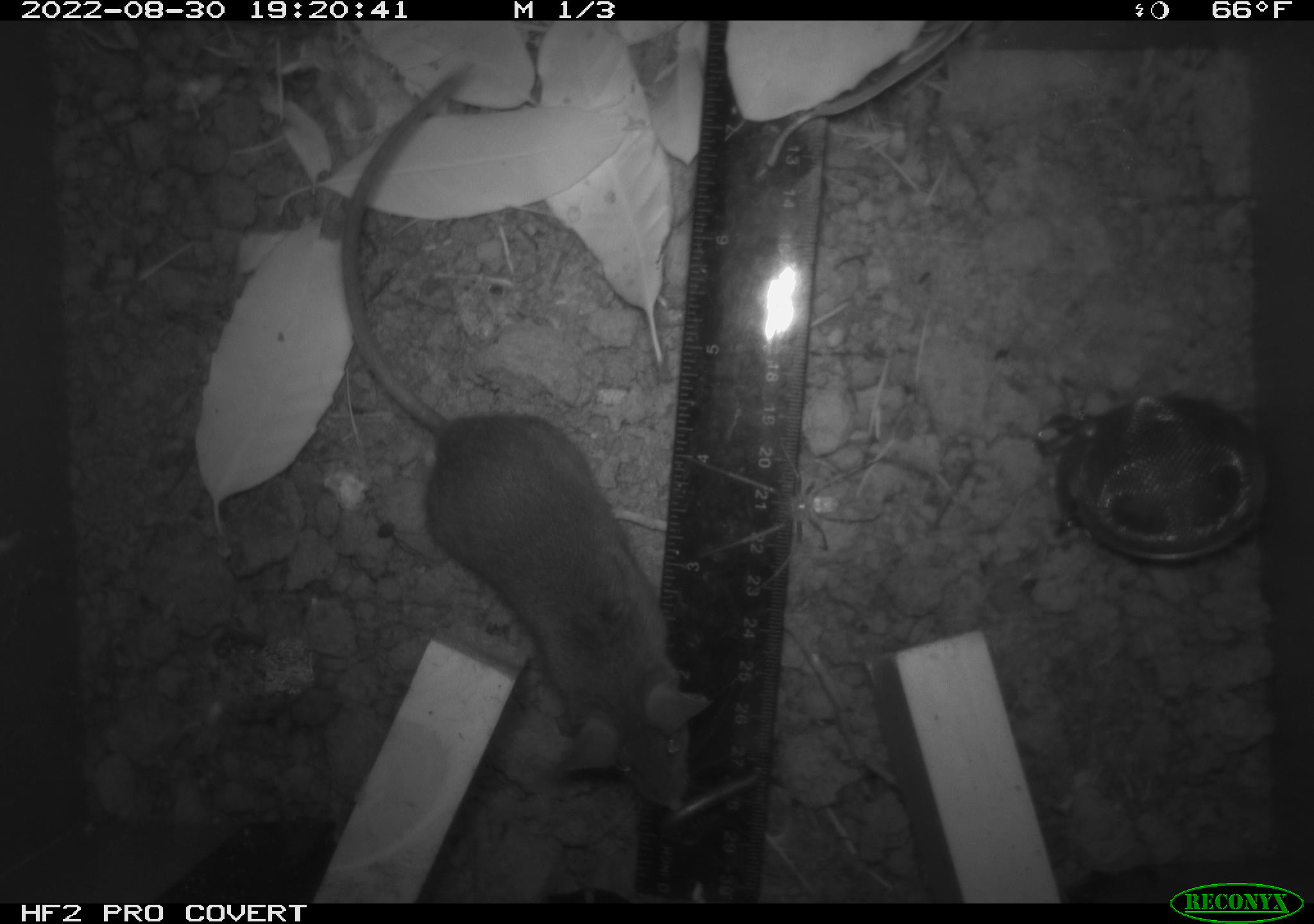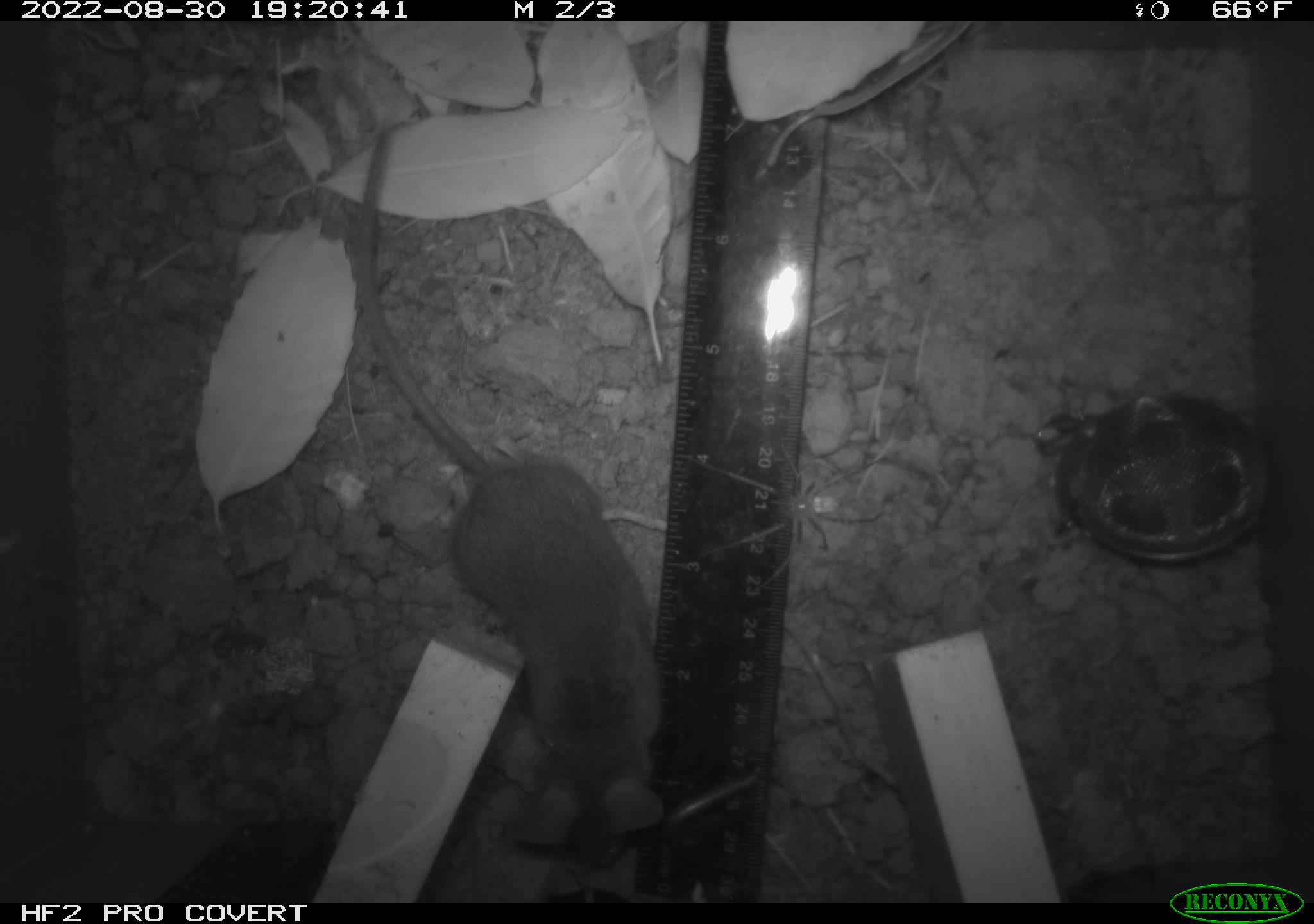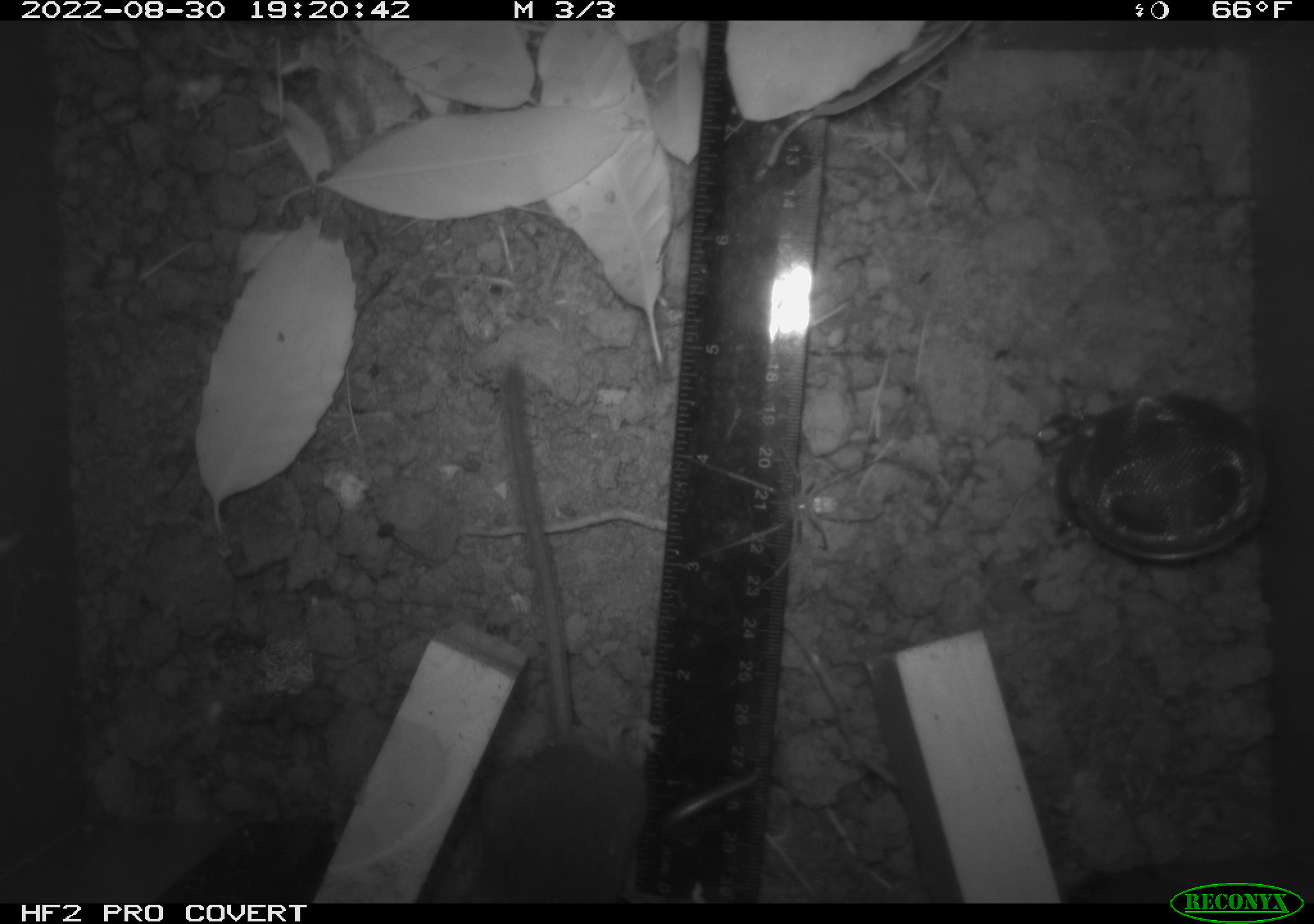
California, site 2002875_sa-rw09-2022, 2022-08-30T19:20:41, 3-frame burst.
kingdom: Animalia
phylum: Arthropoda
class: Arachnida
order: Araneae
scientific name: Araneae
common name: spider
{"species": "spider (Araneae)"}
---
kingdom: Animalia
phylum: Chordata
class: Mammalia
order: Rodentia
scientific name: Rodentia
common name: rodent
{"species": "rodent (Rodentia)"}